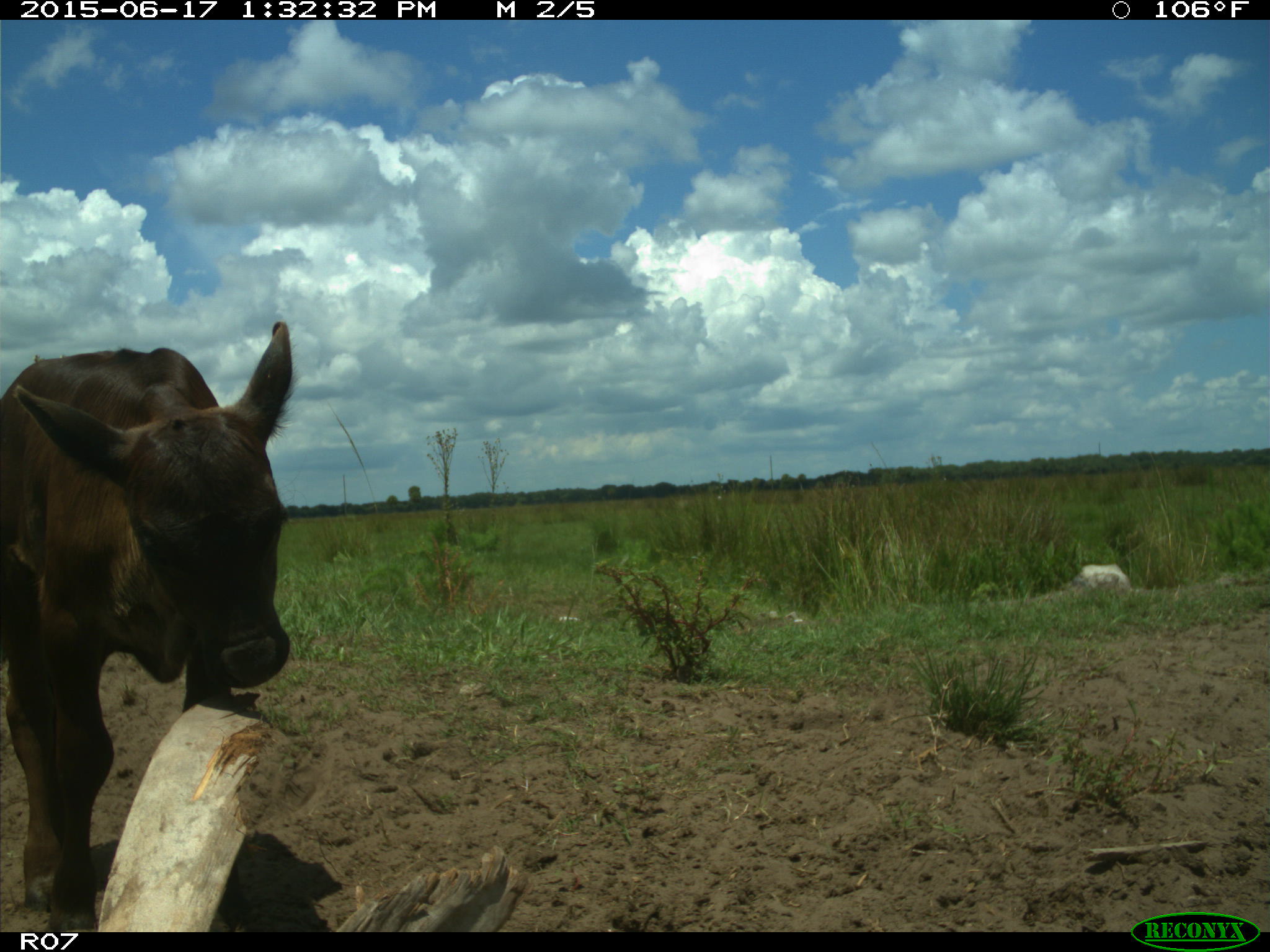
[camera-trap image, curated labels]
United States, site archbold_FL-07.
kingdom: Animalia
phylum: Chordata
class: Mammalia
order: Artiodactyla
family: Bovidae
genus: Bos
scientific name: Bos taurus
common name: domestic cow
Bos taurus (domestic cow).